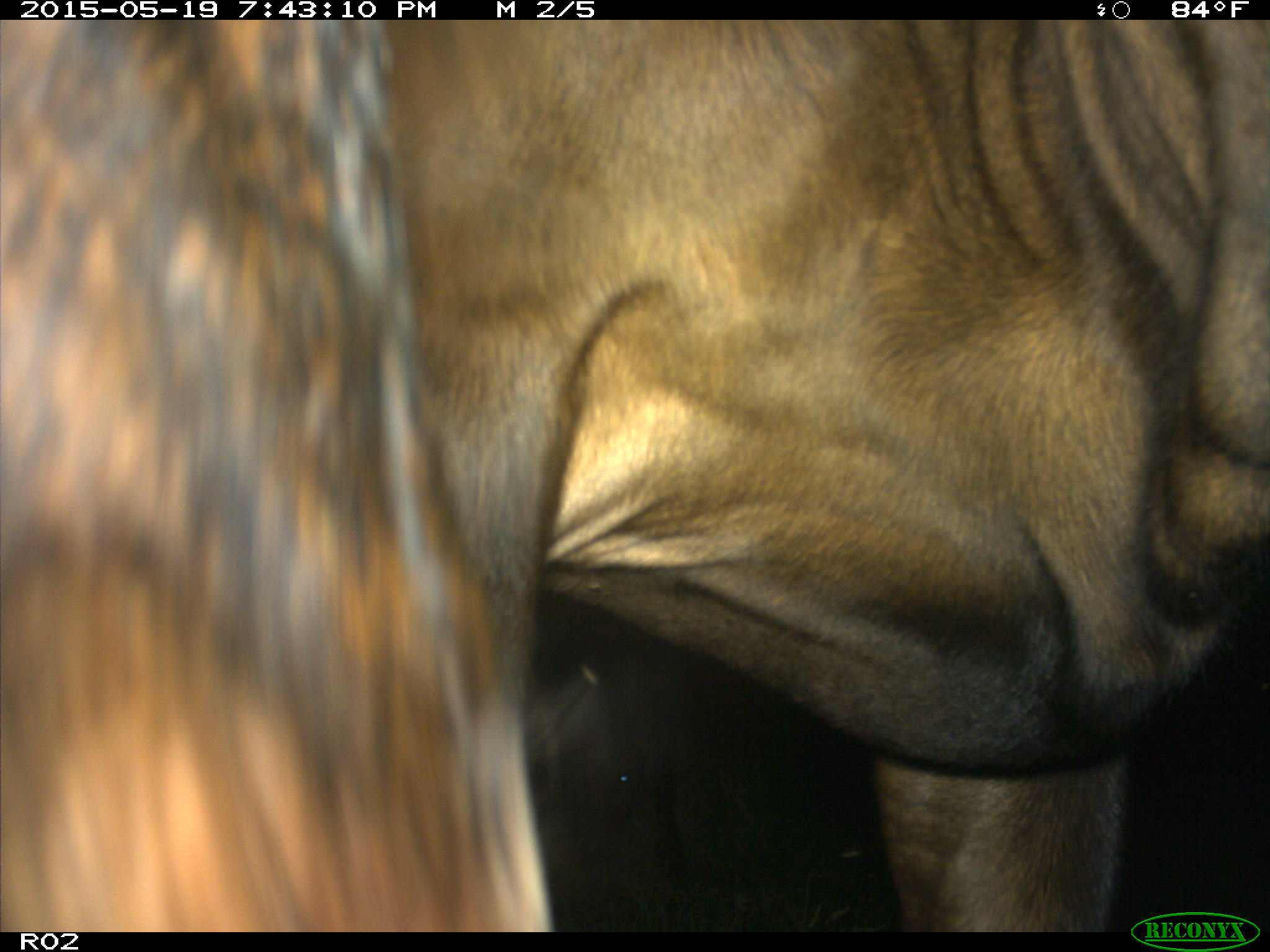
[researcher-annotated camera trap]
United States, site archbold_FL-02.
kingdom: Animalia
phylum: Chordata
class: Mammalia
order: Artiodactyla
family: Bovidae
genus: Bos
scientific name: Bos taurus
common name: domestic cow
Bos taurus (domestic cow).